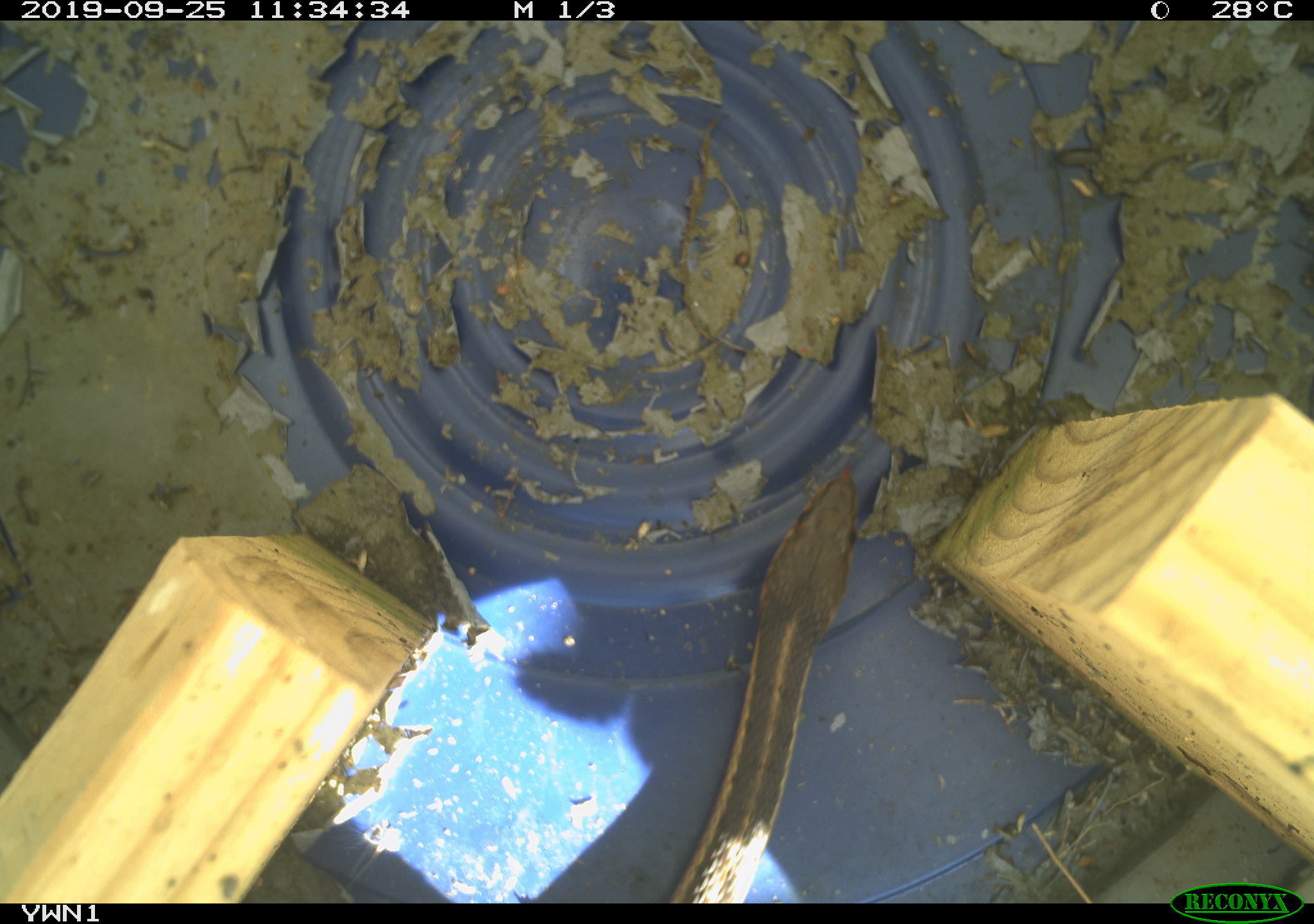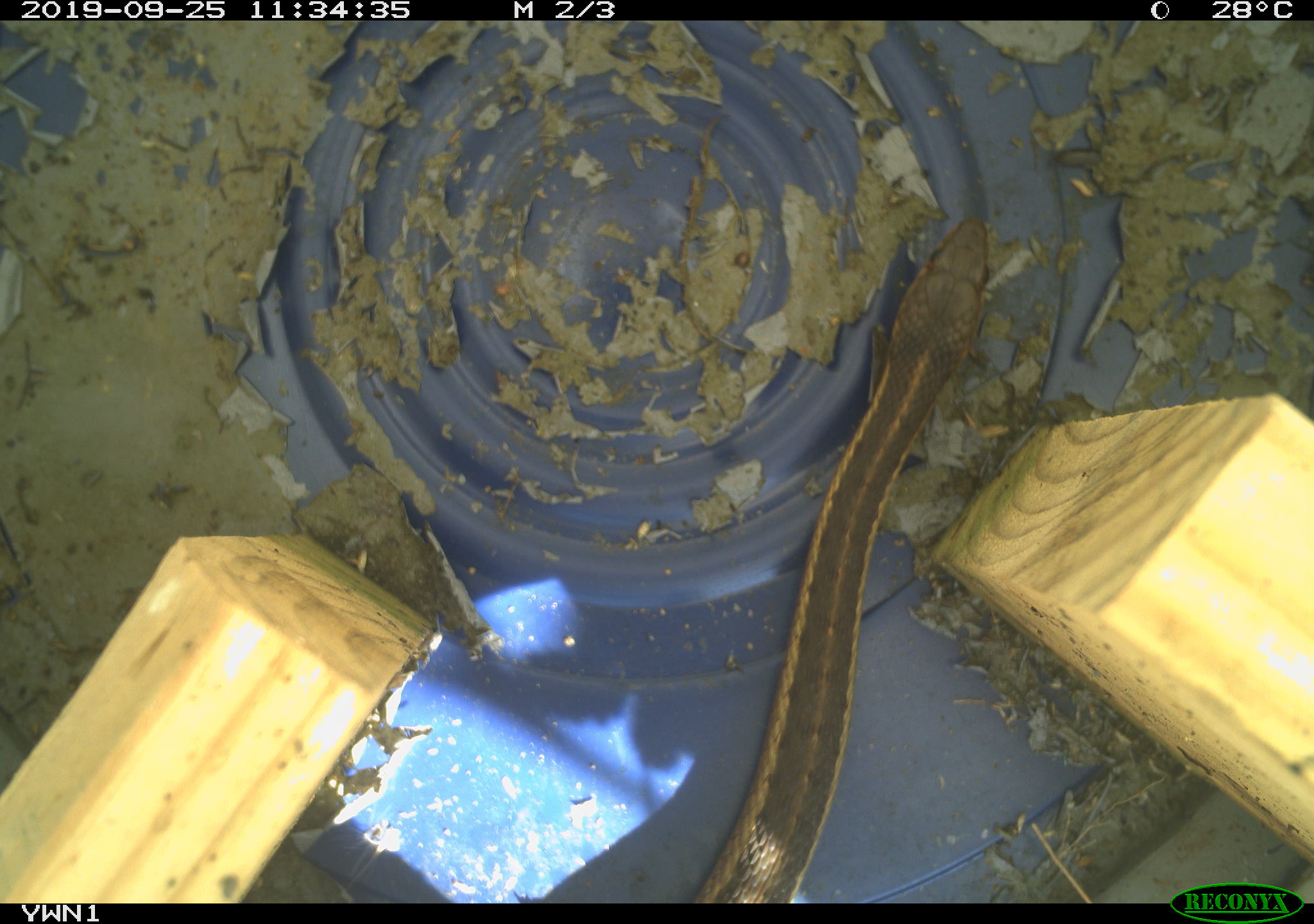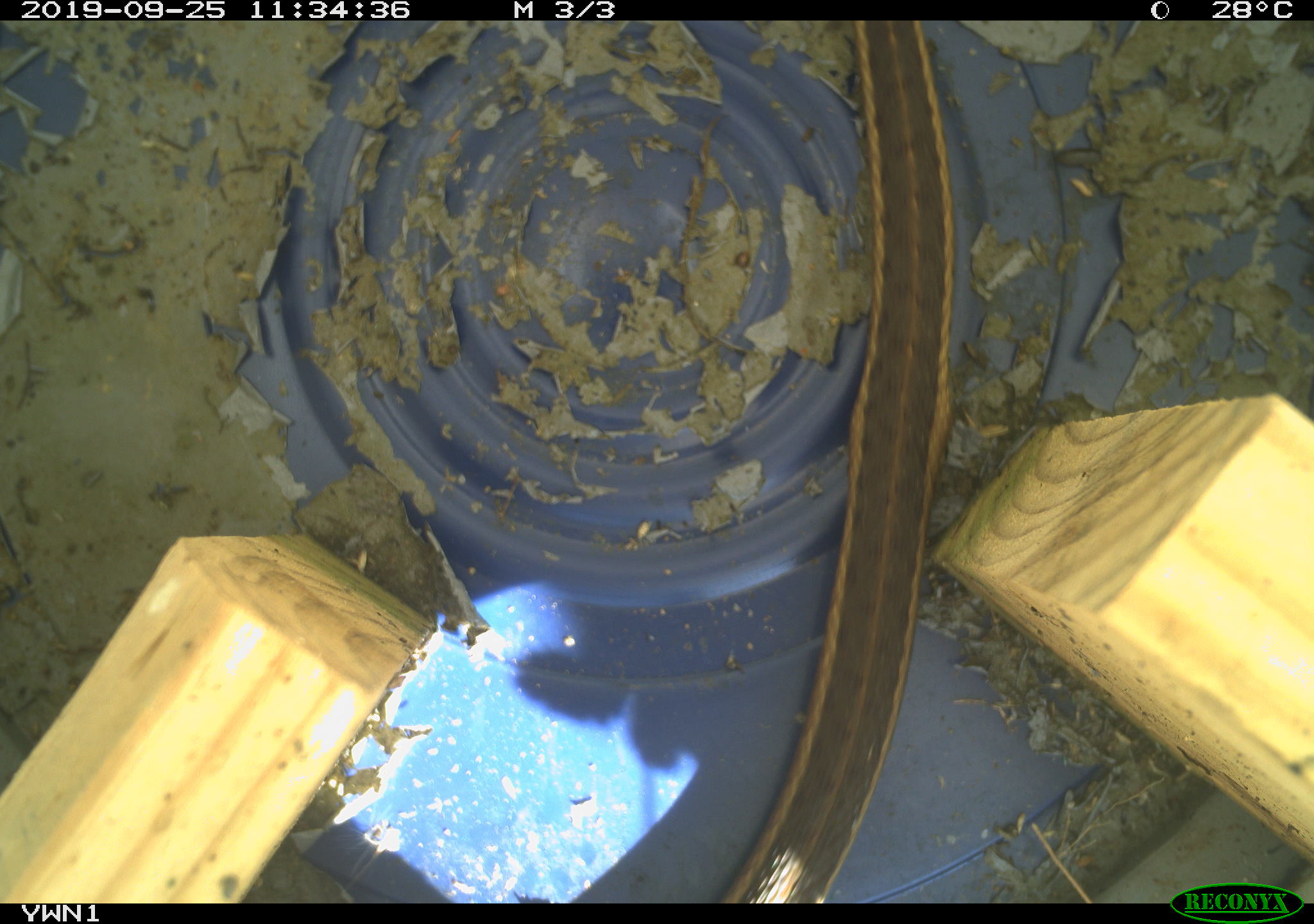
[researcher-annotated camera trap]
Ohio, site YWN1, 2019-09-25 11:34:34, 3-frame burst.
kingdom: Animalia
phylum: Chordata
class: Reptilia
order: Squamata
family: Colubridae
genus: Thamnophis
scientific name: Thamnophis sirtalis sirtalis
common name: eastern gartersnake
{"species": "eastern gartersnake (Thamnophis sirtalis sirtalis)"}